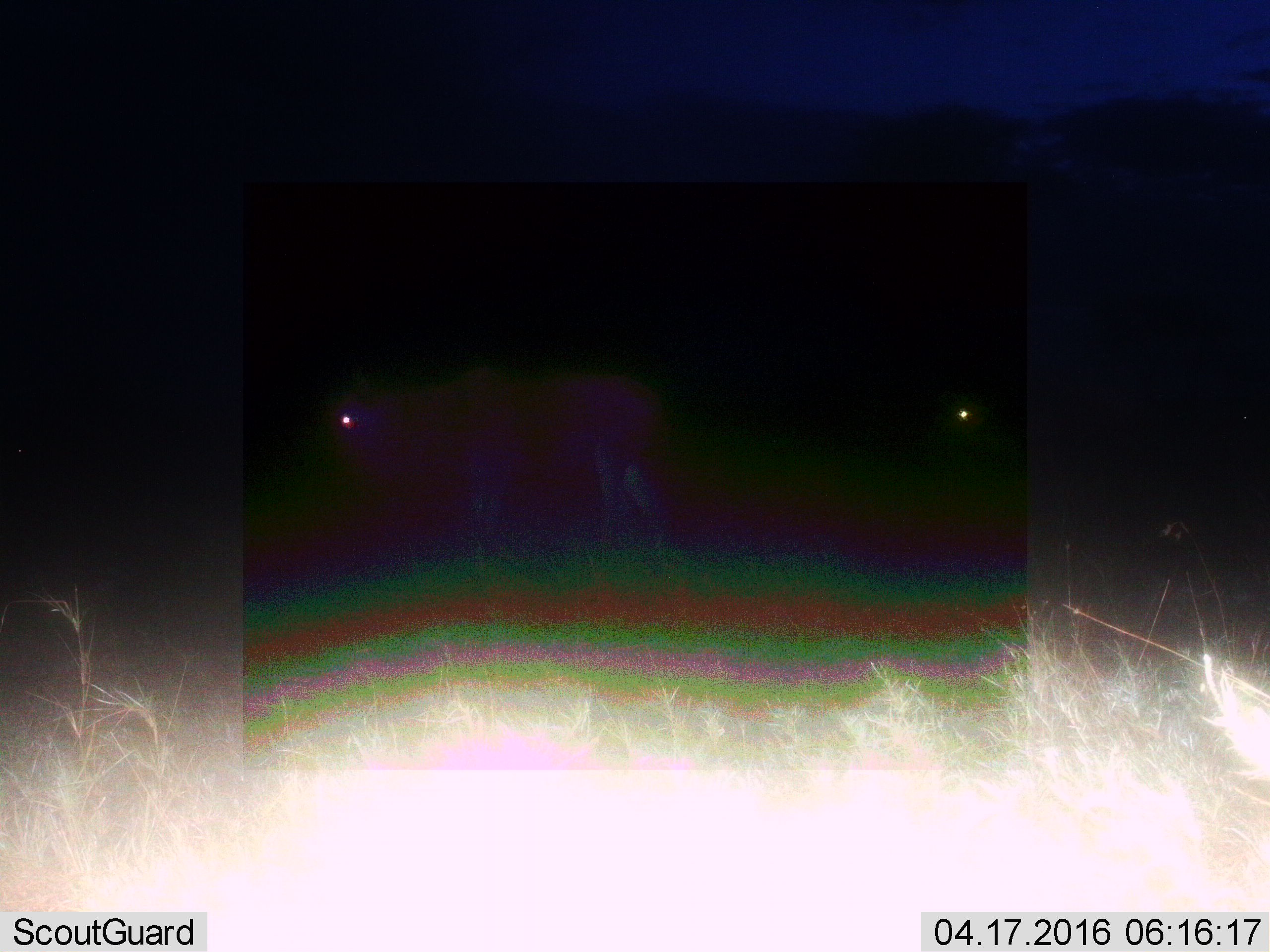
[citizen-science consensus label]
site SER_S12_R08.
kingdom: Animalia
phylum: Chordata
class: Mammalia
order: Artiodactyla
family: Bovidae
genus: Connochaetes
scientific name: Connochaetes taurinus taurinus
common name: blue wildebeest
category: wildebeestblue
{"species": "wildebeestblue (blue wildebeest) (Connochaetes taurinus taurinus)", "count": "2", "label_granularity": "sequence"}